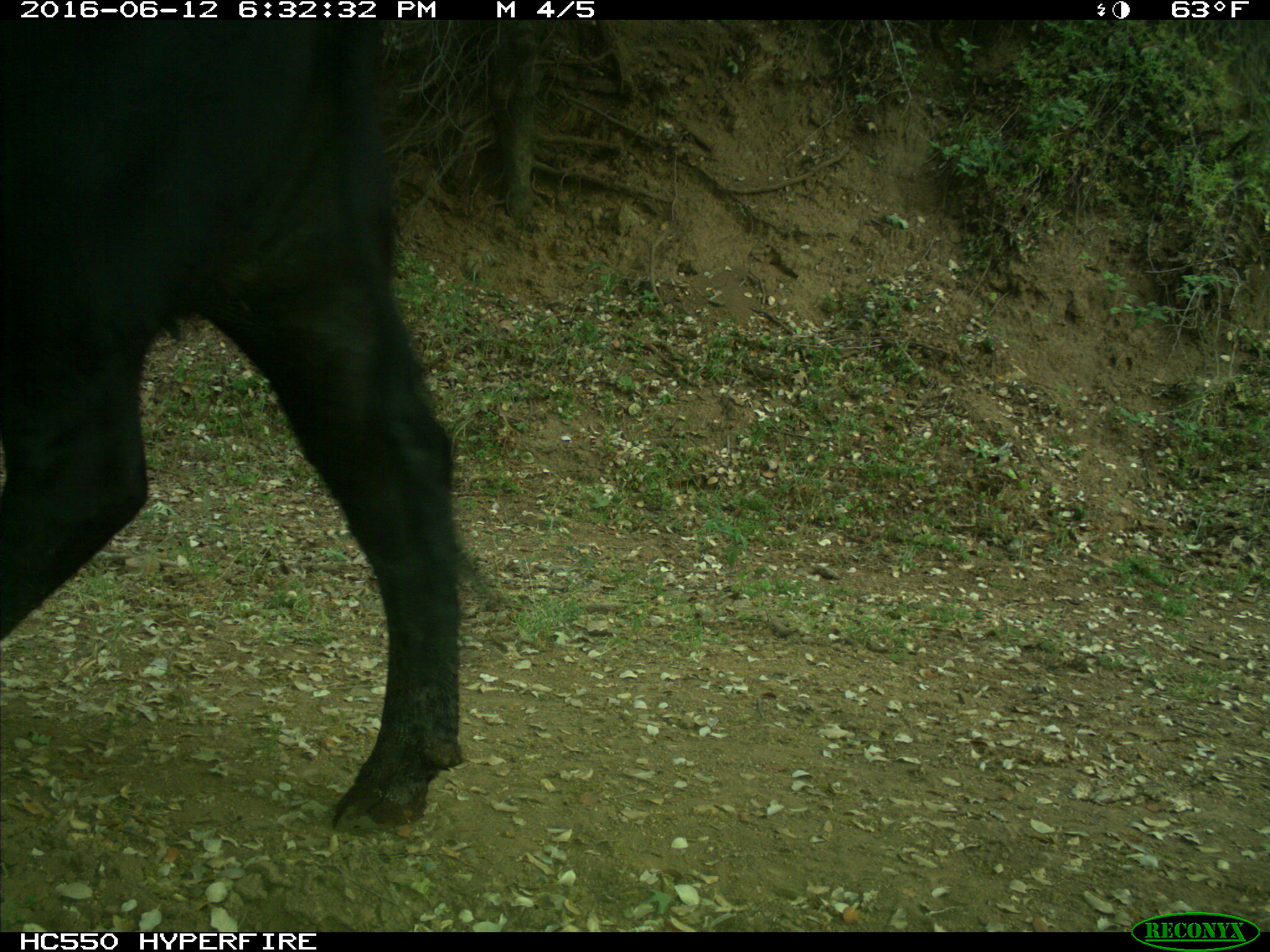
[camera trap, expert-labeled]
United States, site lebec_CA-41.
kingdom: Animalia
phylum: Chordata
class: Mammalia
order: Artiodactyla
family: Bovidae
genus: Bos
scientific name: Bos taurus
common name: domestic cow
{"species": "Bos taurus (domestic cow)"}